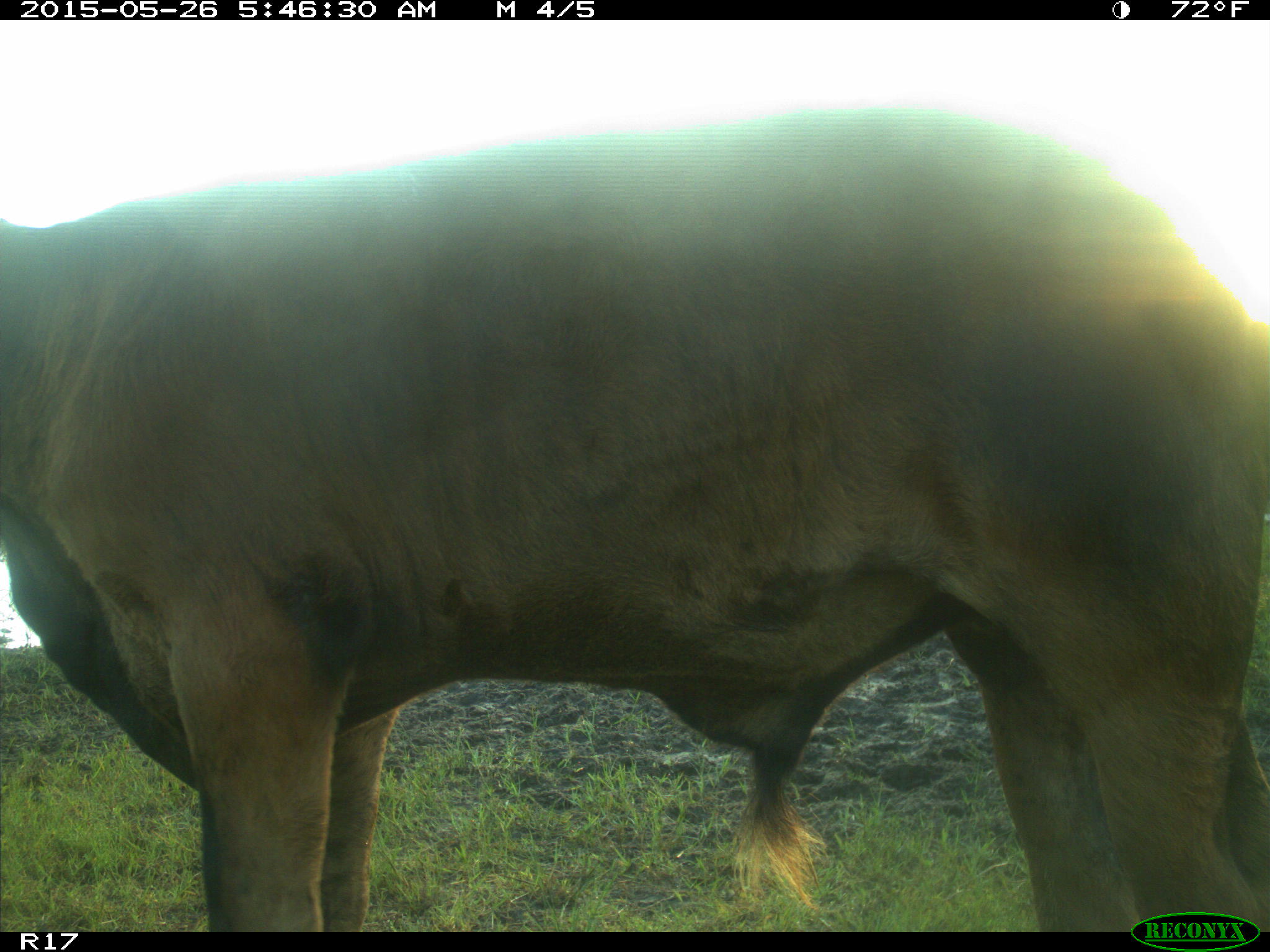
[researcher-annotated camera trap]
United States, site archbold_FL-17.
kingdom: Animalia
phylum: Chordata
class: Mammalia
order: Artiodactyla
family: Bovidae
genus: Bos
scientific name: Bos taurus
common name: domestic cow